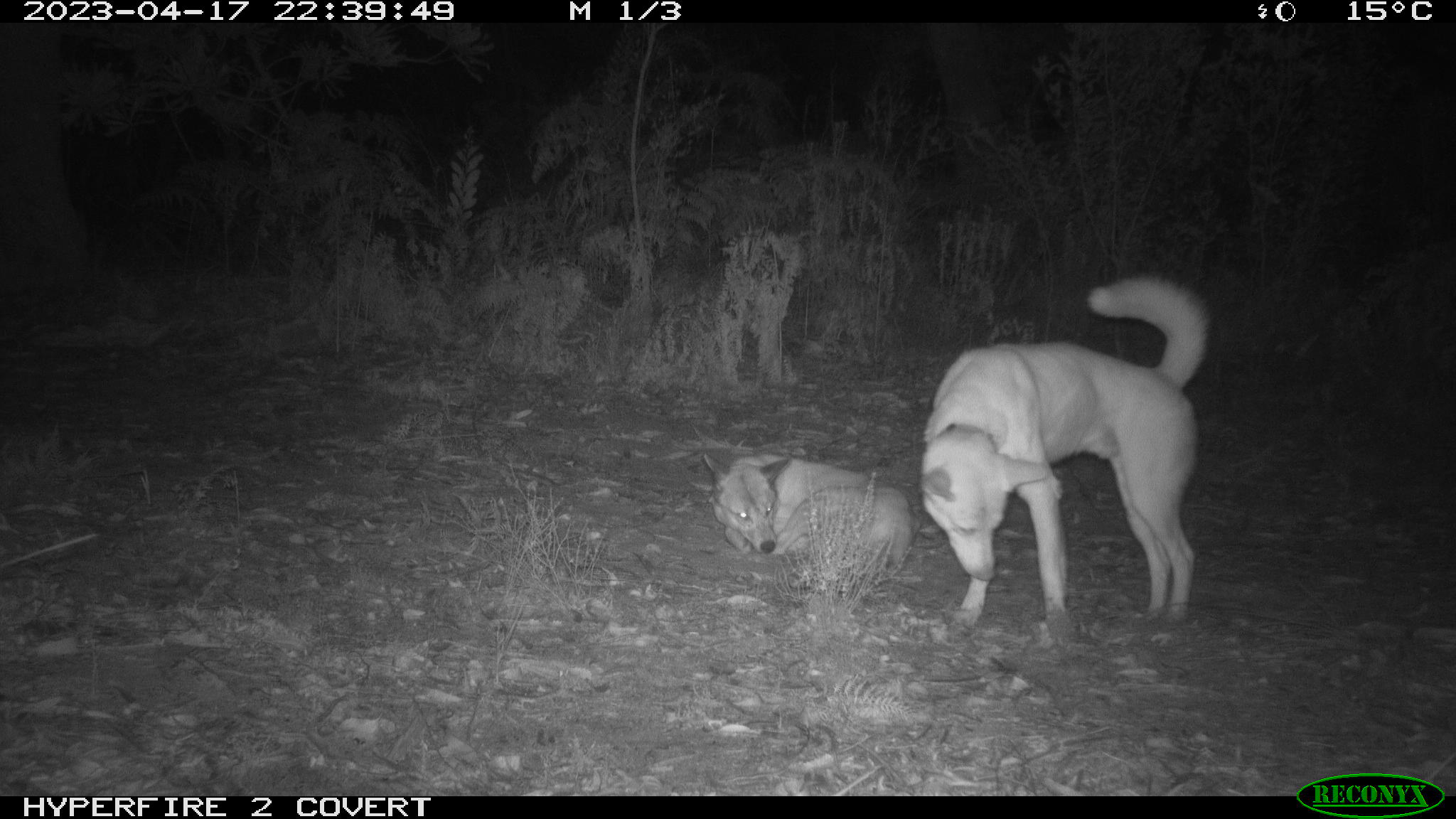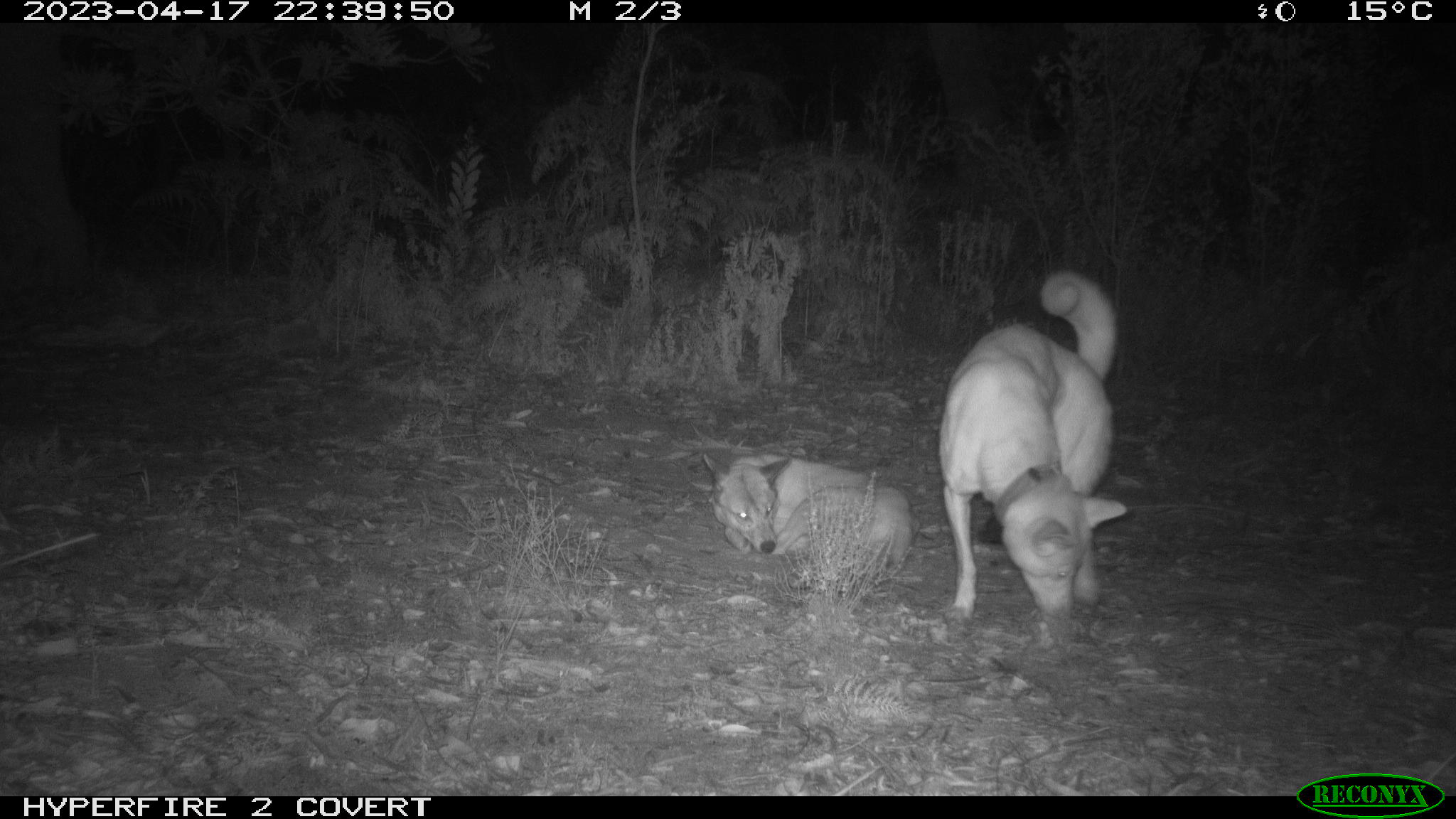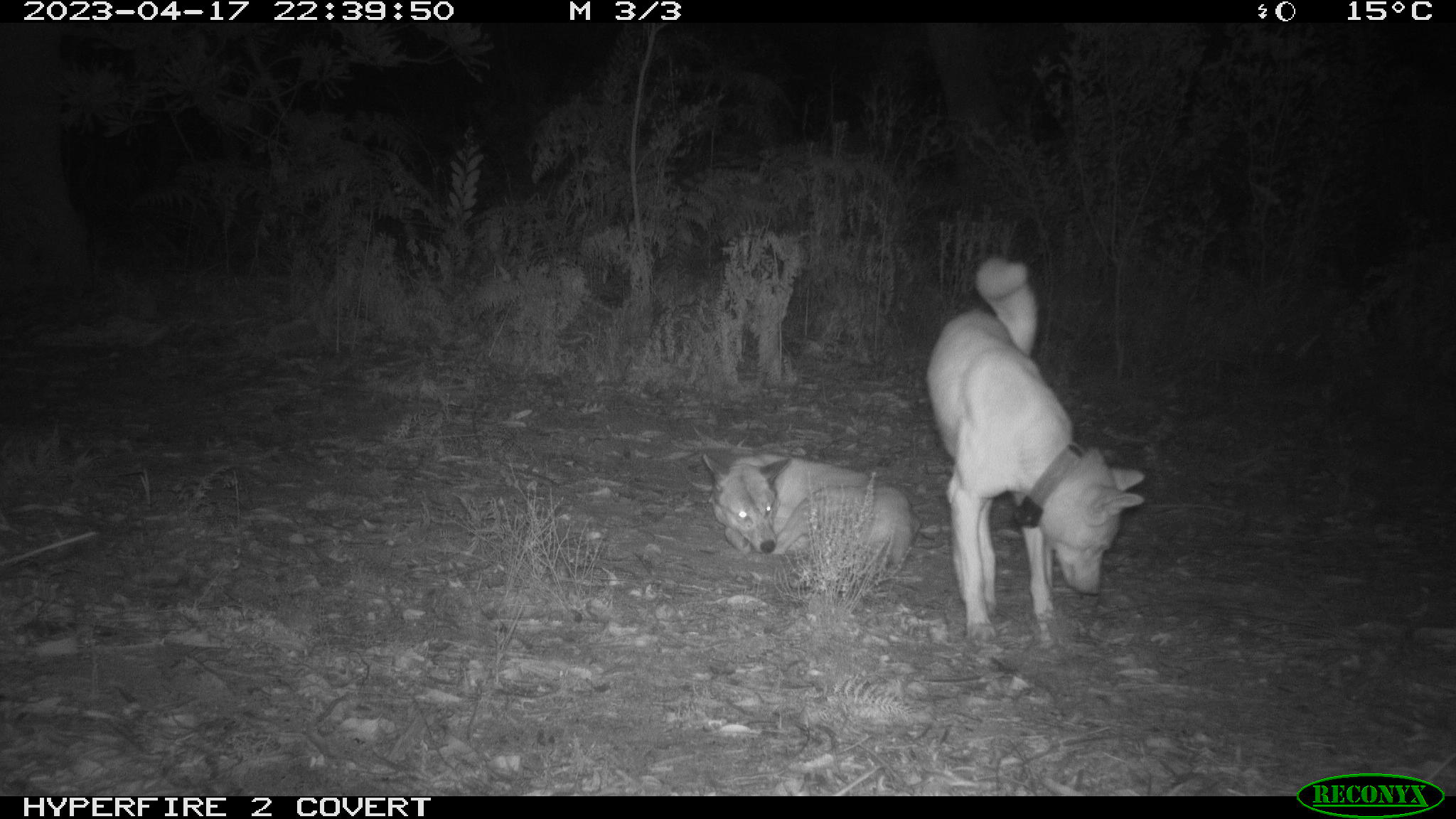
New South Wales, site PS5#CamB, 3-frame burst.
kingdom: Animalia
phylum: Chordata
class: Mammalia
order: Carnivora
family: Canidae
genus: Canis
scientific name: Canis familiaris dingo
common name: dingo